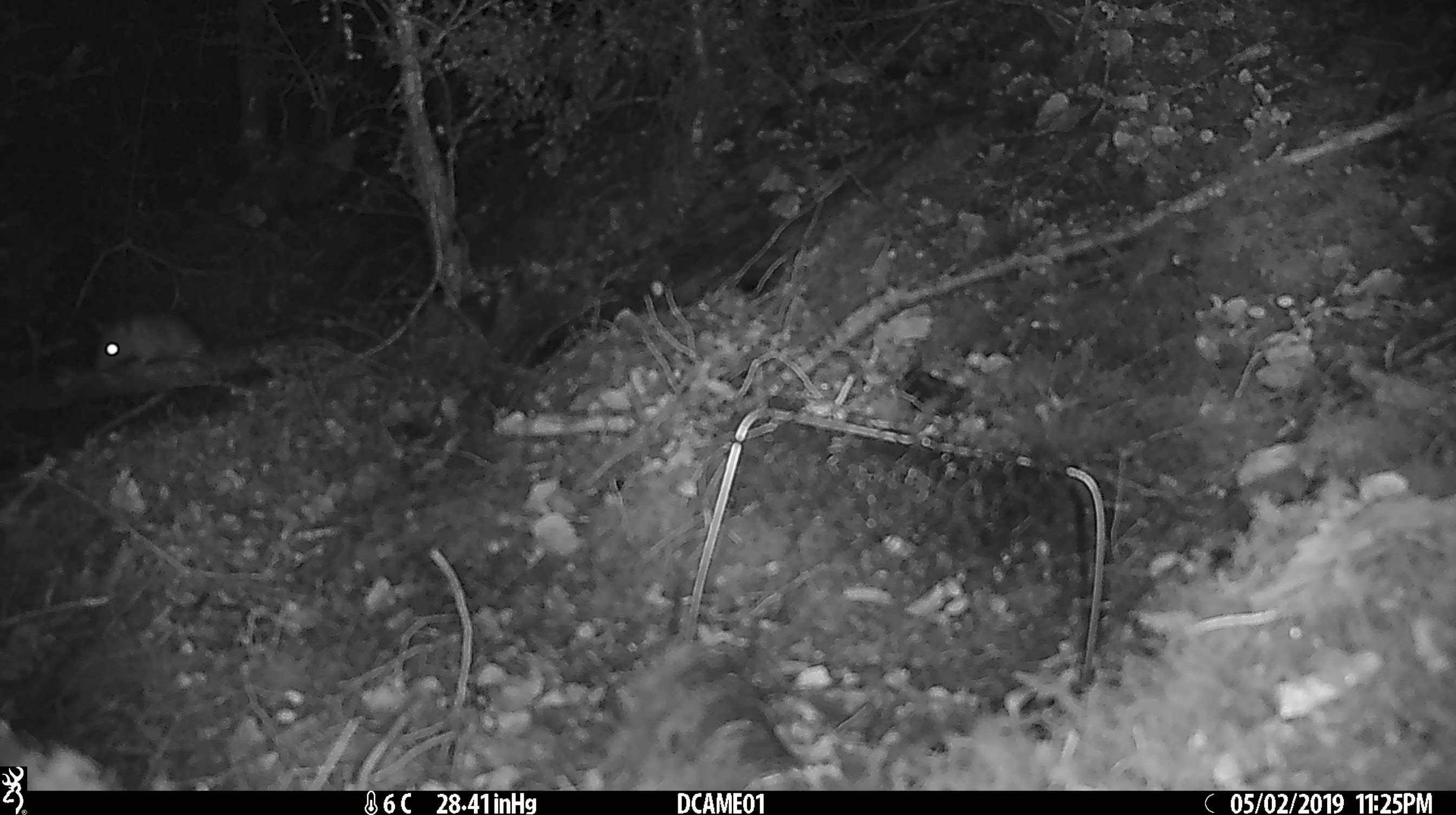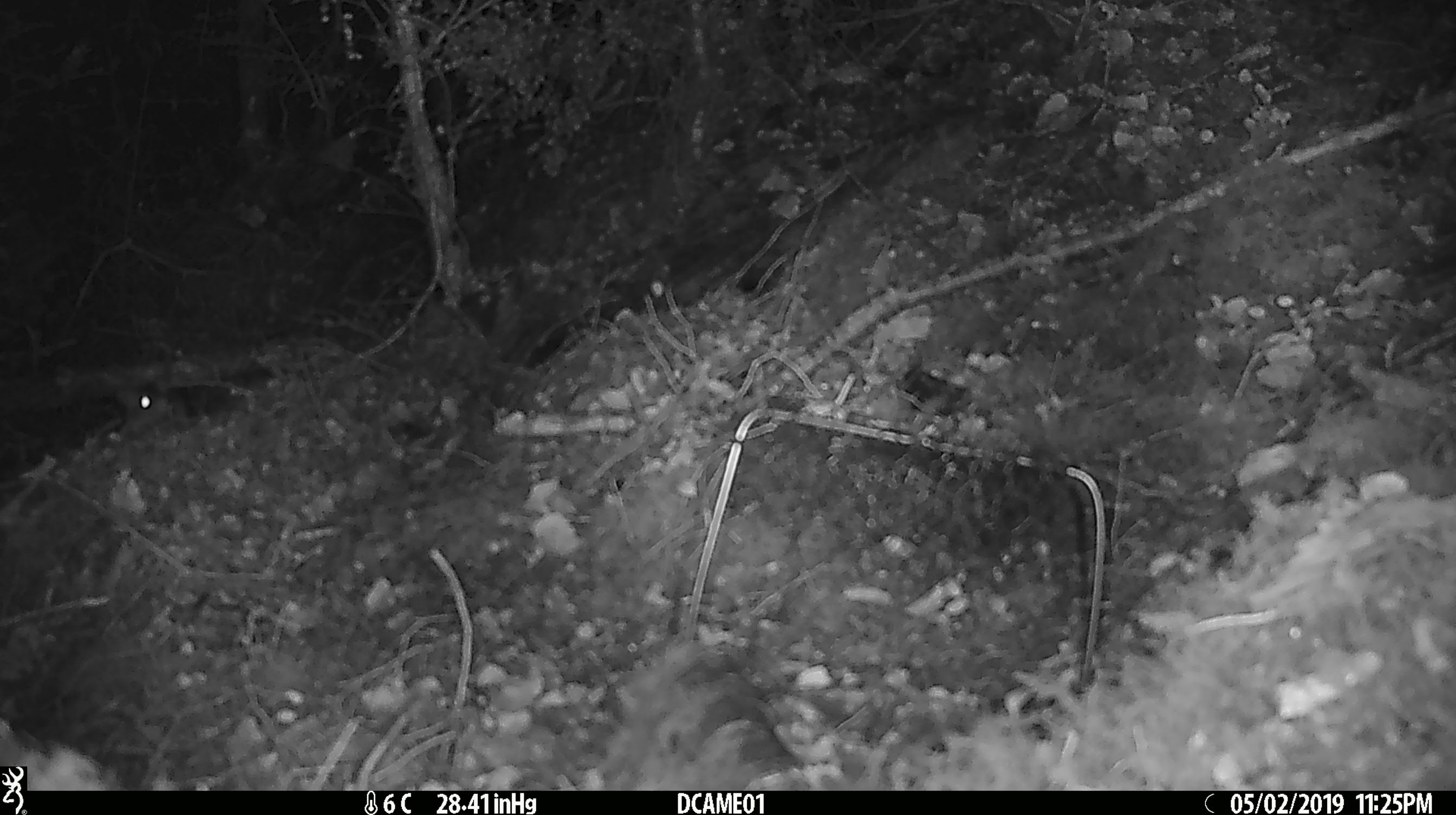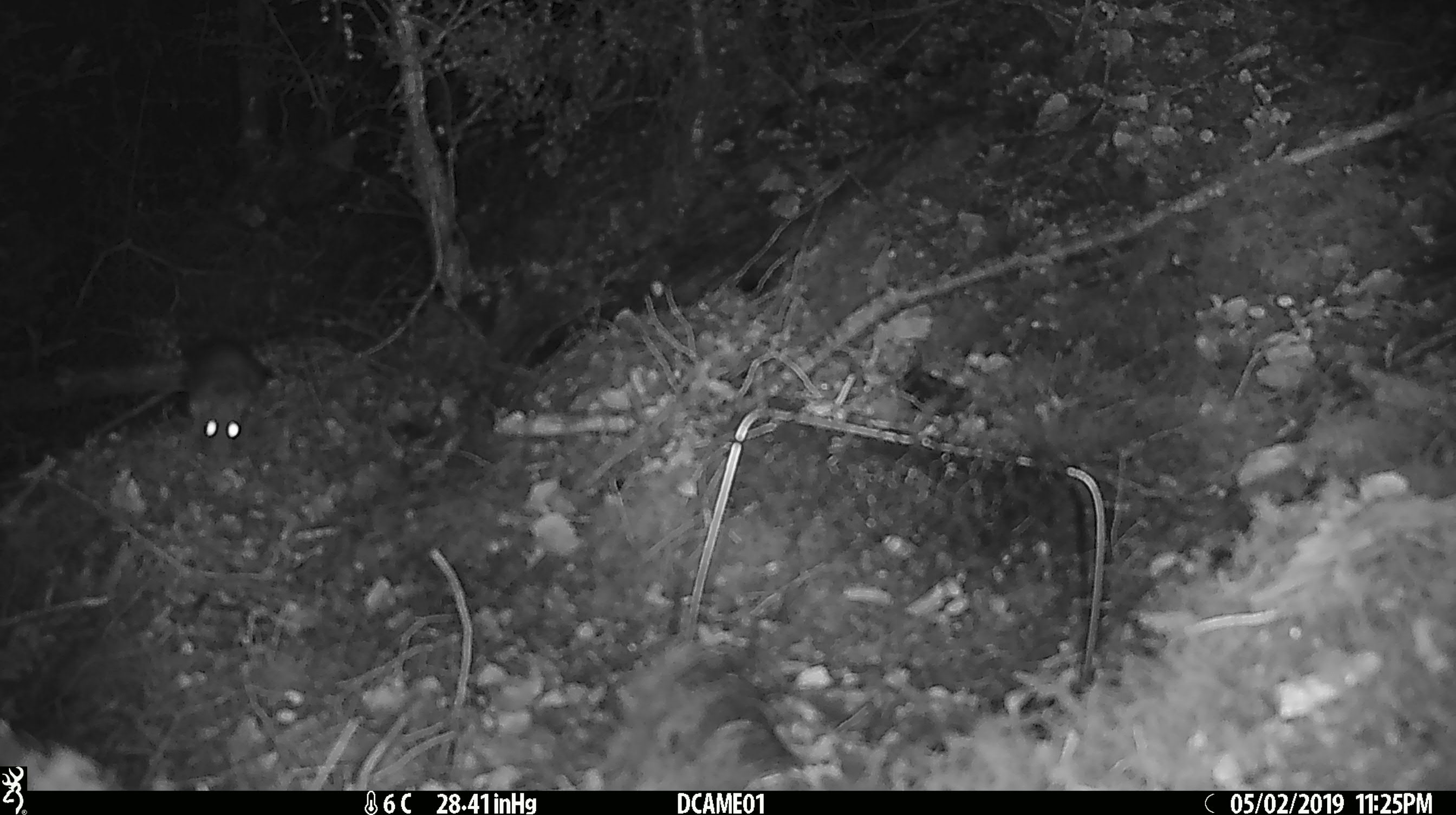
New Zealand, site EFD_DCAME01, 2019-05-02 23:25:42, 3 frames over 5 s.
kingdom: Animalia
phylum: Chordata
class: Mammalia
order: Rodentia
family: Muridae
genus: Rattus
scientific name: Rattus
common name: rat